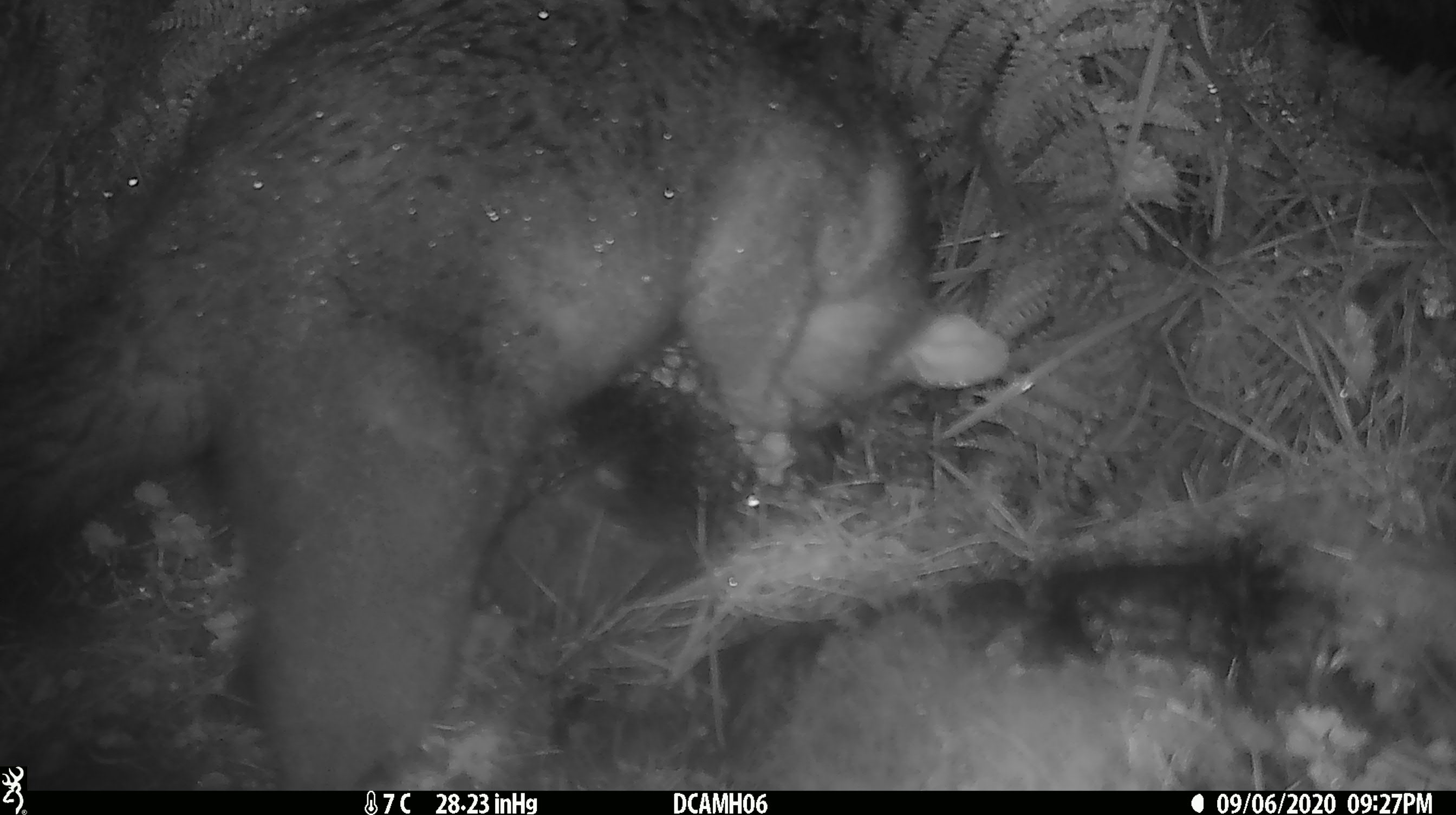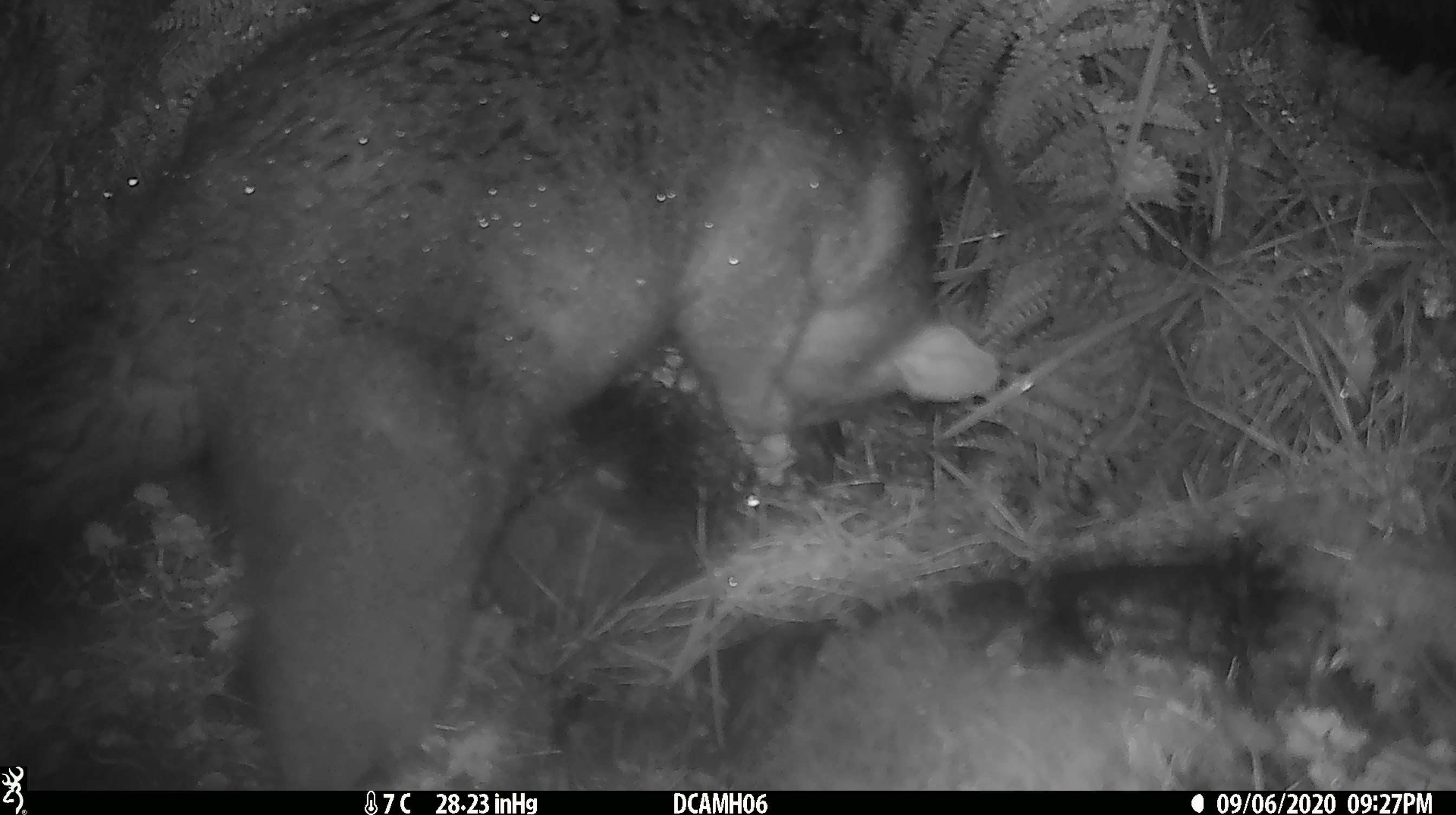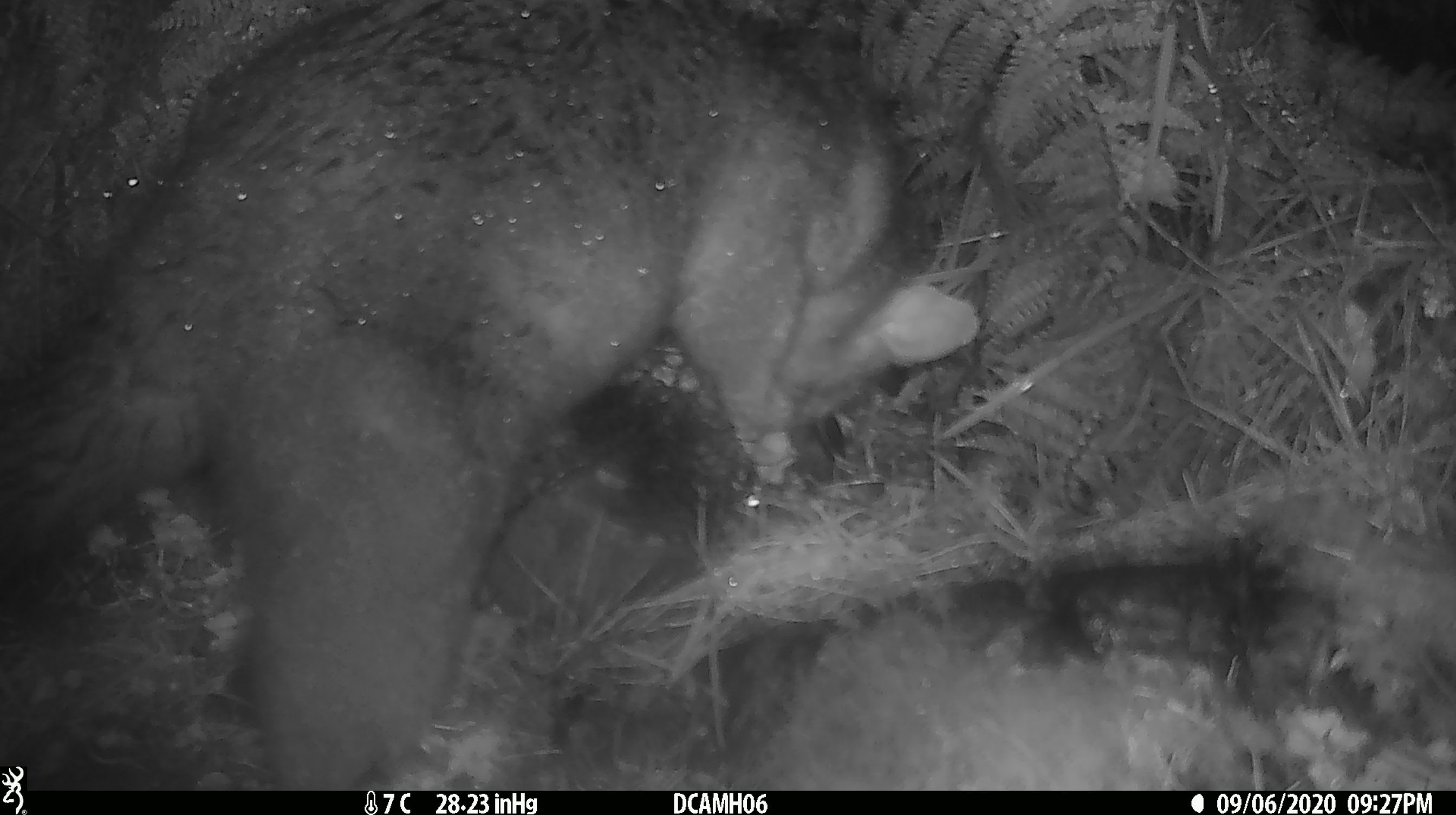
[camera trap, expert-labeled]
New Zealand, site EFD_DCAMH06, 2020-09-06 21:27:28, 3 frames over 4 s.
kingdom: Animalia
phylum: Chordata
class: Mammalia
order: Diprotodontia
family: Phalangeridae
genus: Trichosurus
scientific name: Trichosurus vulpecula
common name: common brushtail possum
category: possum